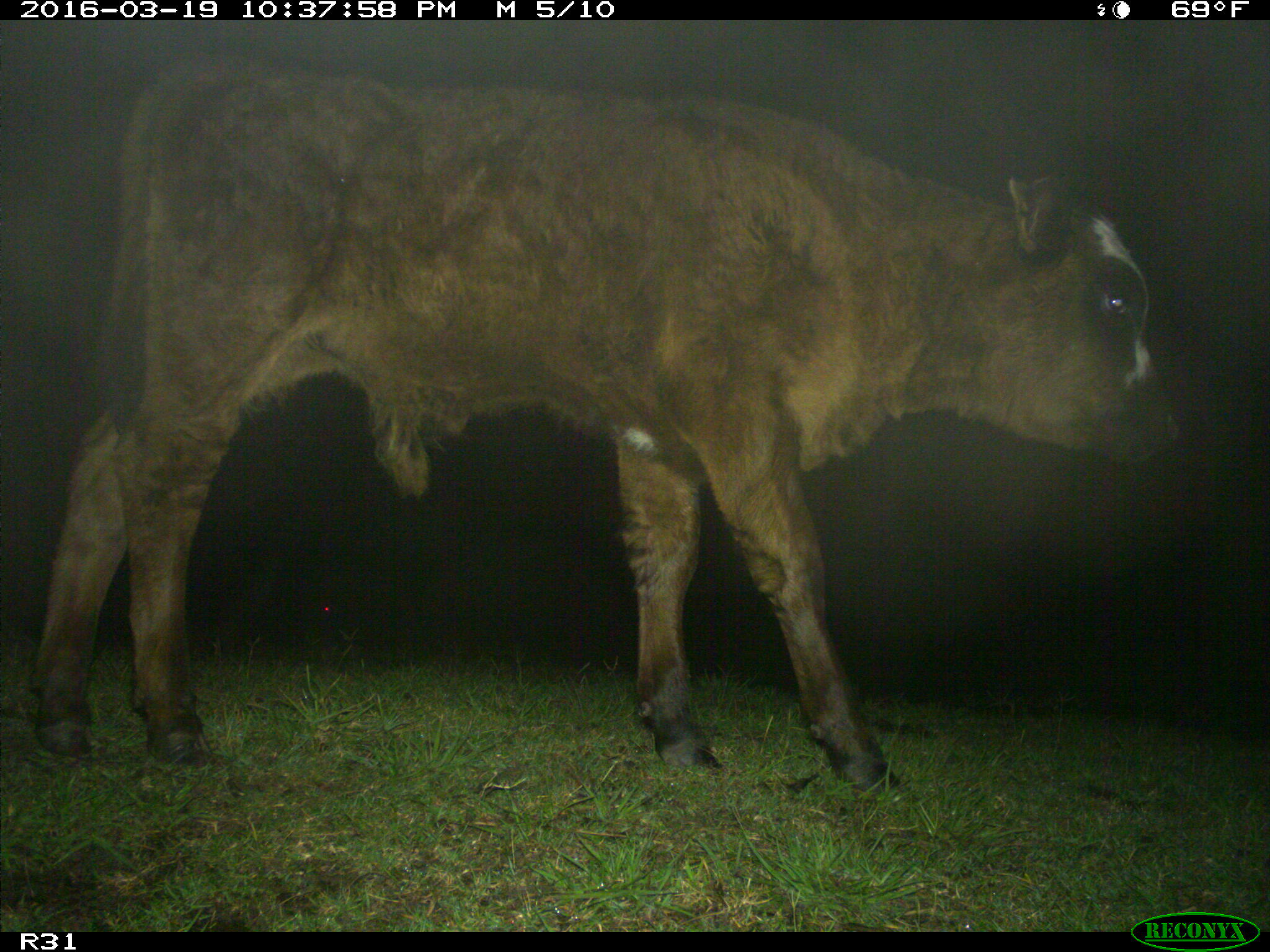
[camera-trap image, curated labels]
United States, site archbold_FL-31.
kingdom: Animalia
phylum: Chordata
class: Mammalia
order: Artiodactyla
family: Bovidae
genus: Bos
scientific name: Bos taurus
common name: domestic cow